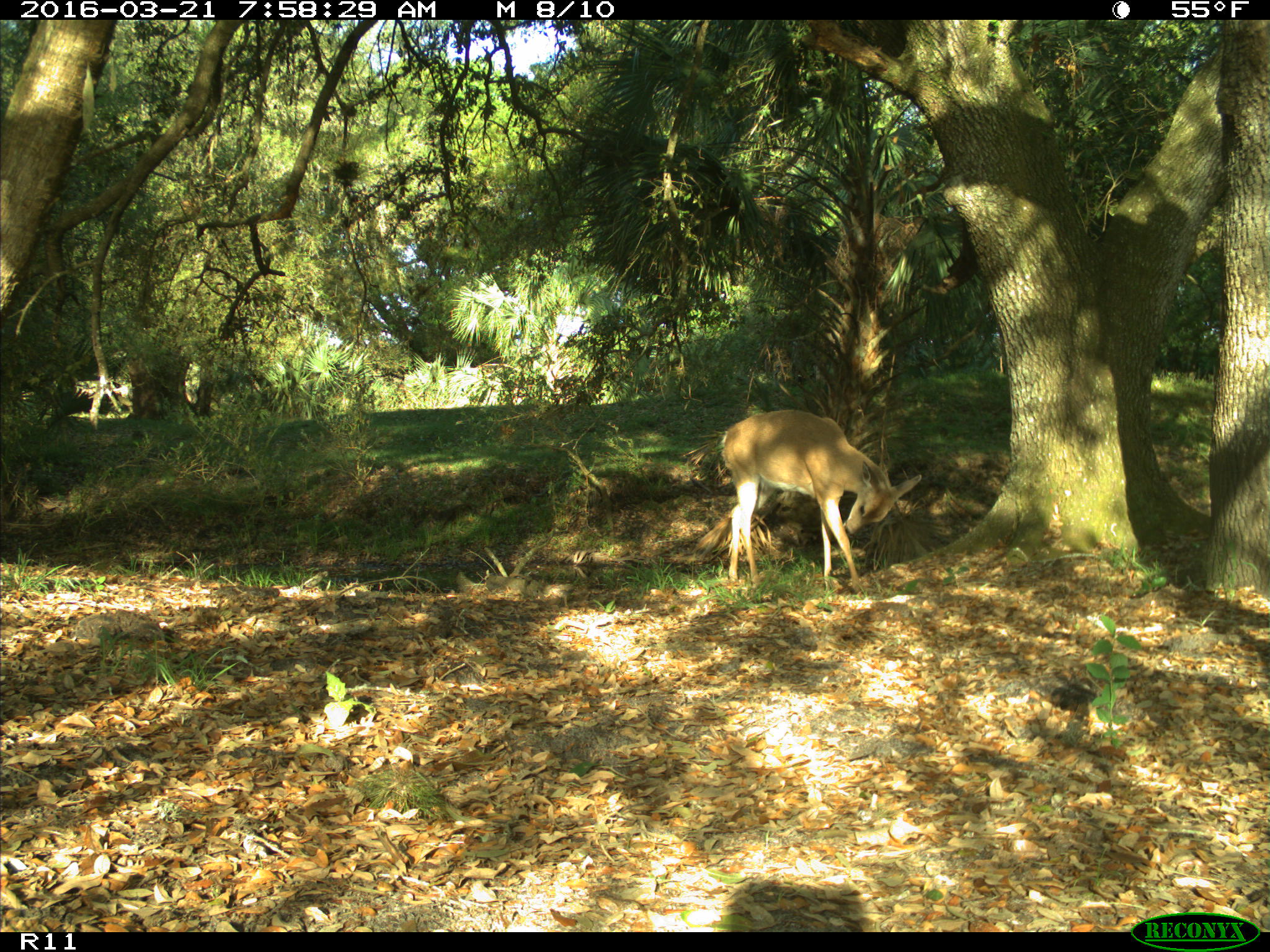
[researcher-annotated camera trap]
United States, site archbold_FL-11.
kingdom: Animalia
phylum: Chordata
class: Mammalia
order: Artiodactyla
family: Cervidae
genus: Odocoileus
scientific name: Odocoileus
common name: deer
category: unidentified deer